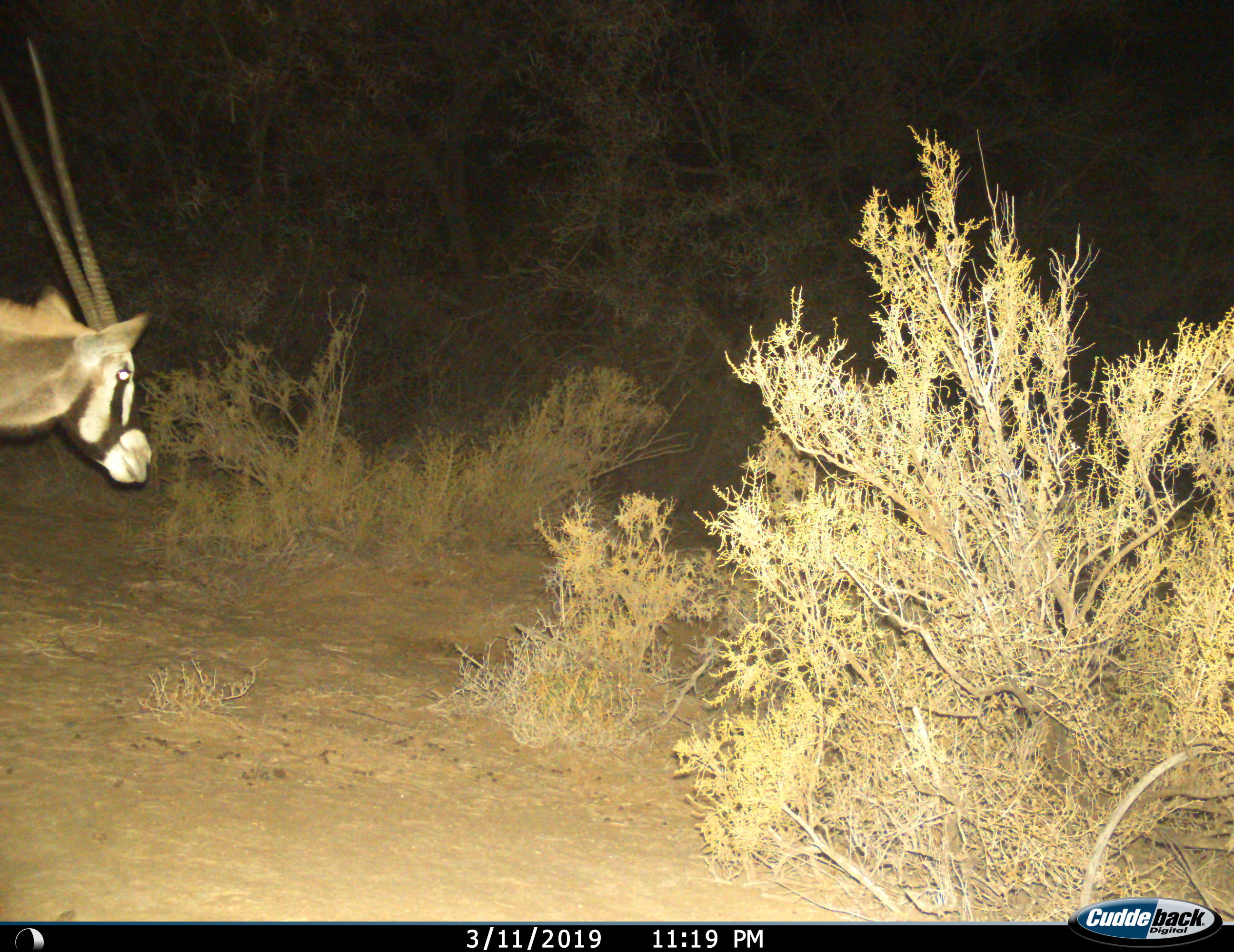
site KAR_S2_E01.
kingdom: Animalia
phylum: Chordata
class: Mammalia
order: Artiodactyla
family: Bovidae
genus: Oryx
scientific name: Oryx gazella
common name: gemsbok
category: oryx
Oryx (gemsbok) (Oryx gazella), count 1. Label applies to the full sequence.